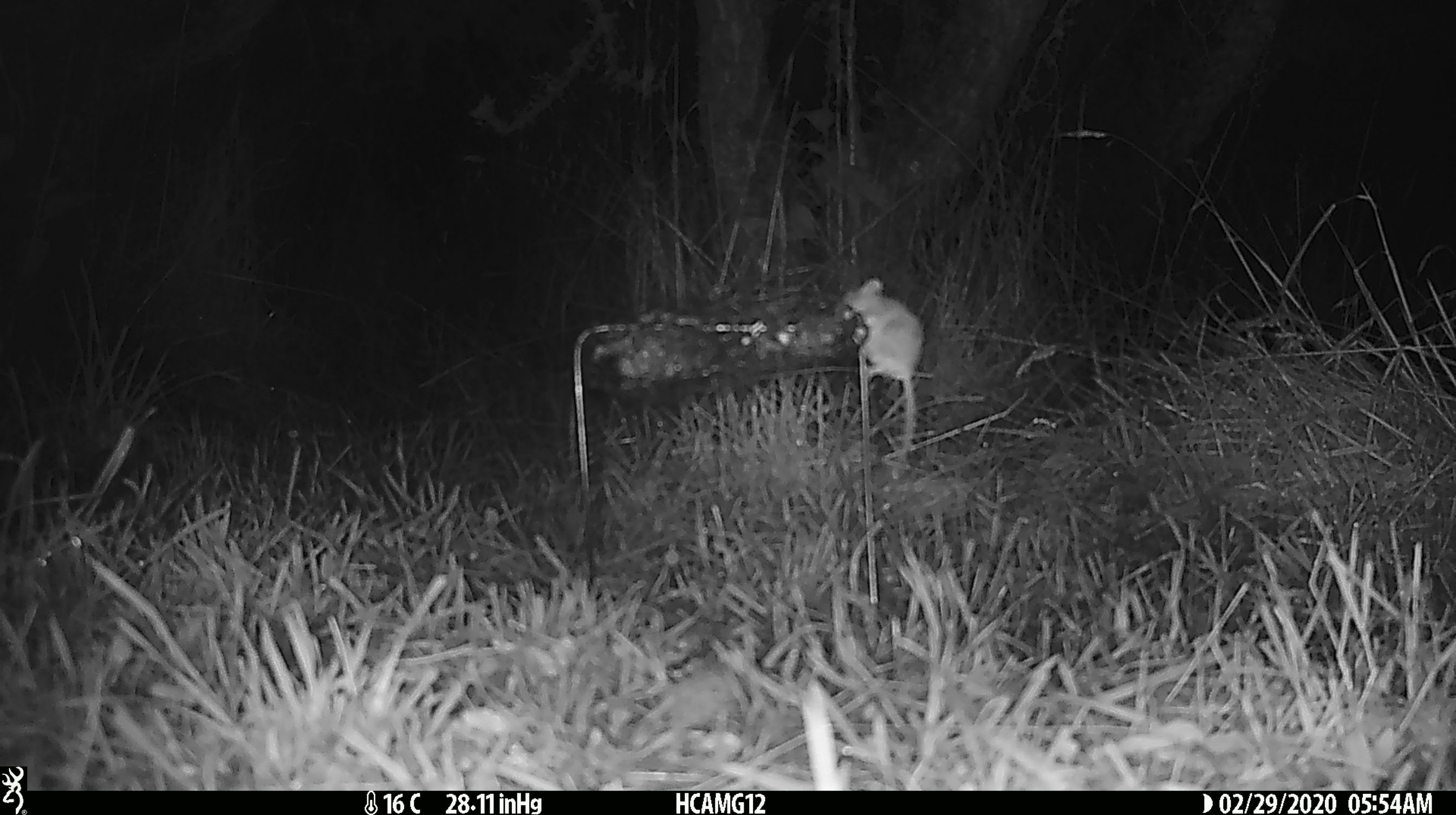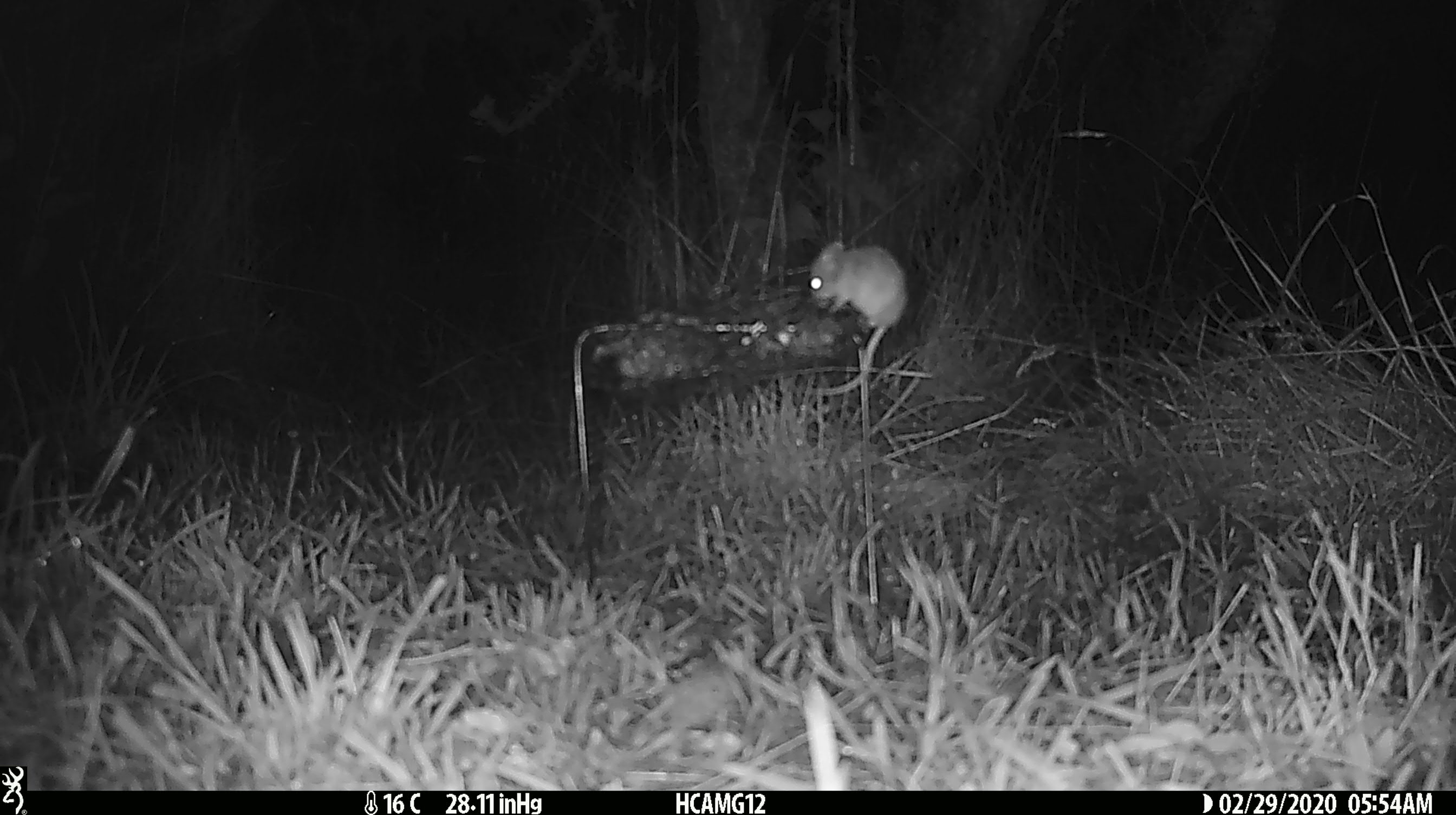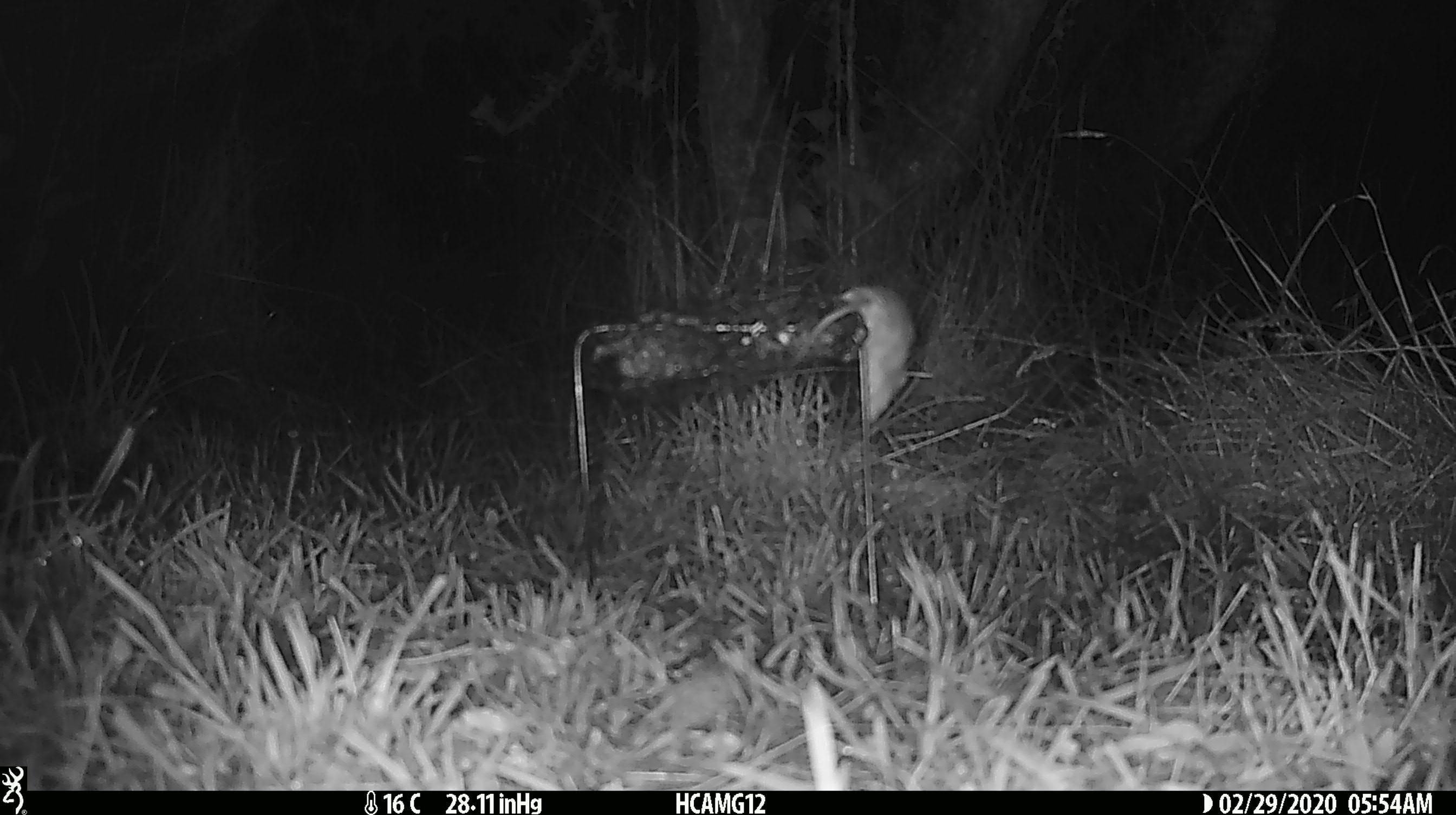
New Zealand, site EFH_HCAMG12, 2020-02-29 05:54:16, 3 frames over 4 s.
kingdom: Animalia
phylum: Chordata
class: Mammalia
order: Rodentia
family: Muridae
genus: Mus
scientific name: Mus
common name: mouse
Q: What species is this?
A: Mouse (Mus).